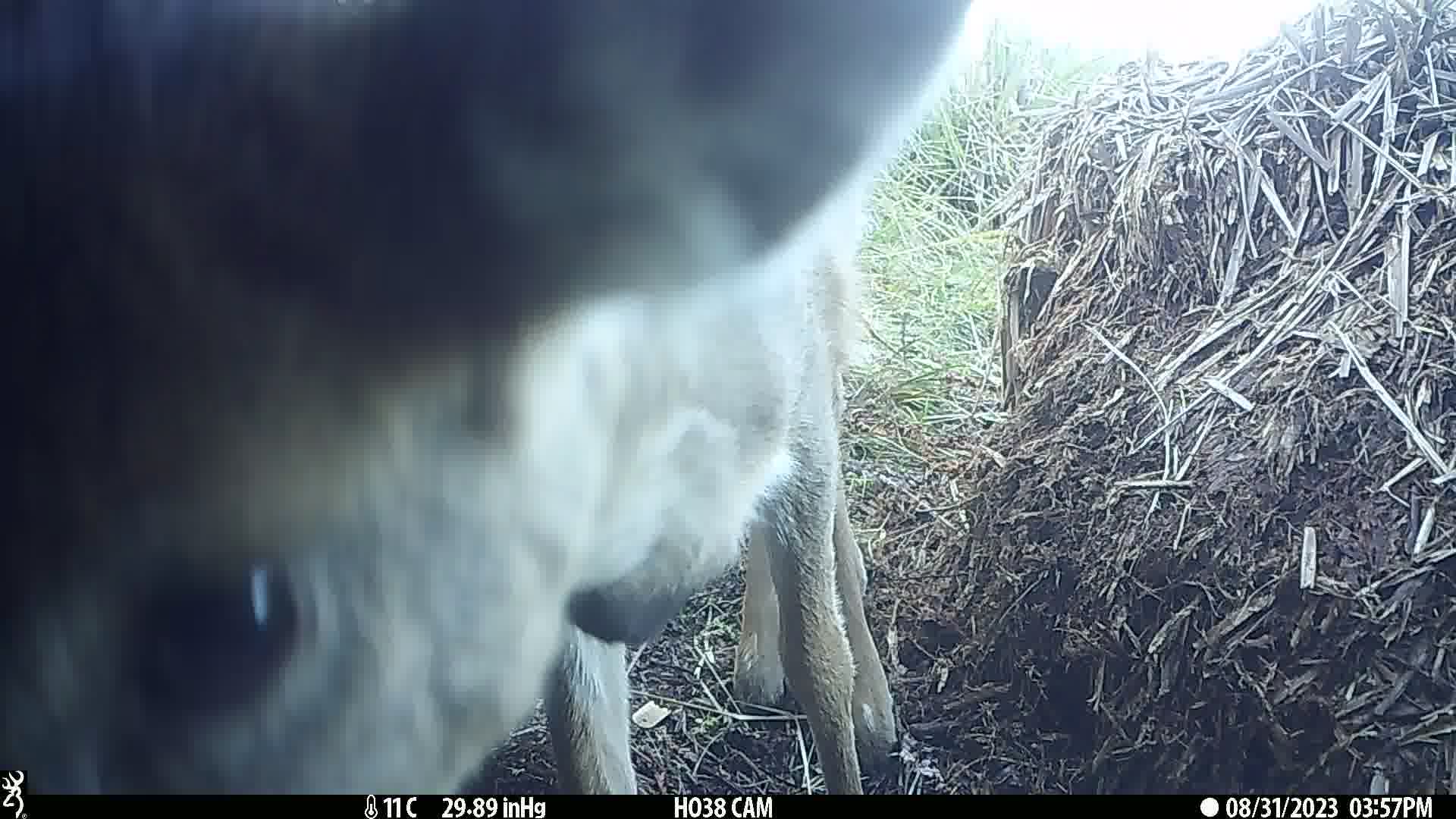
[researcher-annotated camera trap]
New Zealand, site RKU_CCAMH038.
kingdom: Animalia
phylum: Chordata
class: Mammalia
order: Artiodactyla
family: Cervidae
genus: Odocoileus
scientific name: Odocoileus virginianus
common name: white-tailed deer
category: white tailed deer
White tailed deer (white-tailed deer) (Odocoileus virginianus).